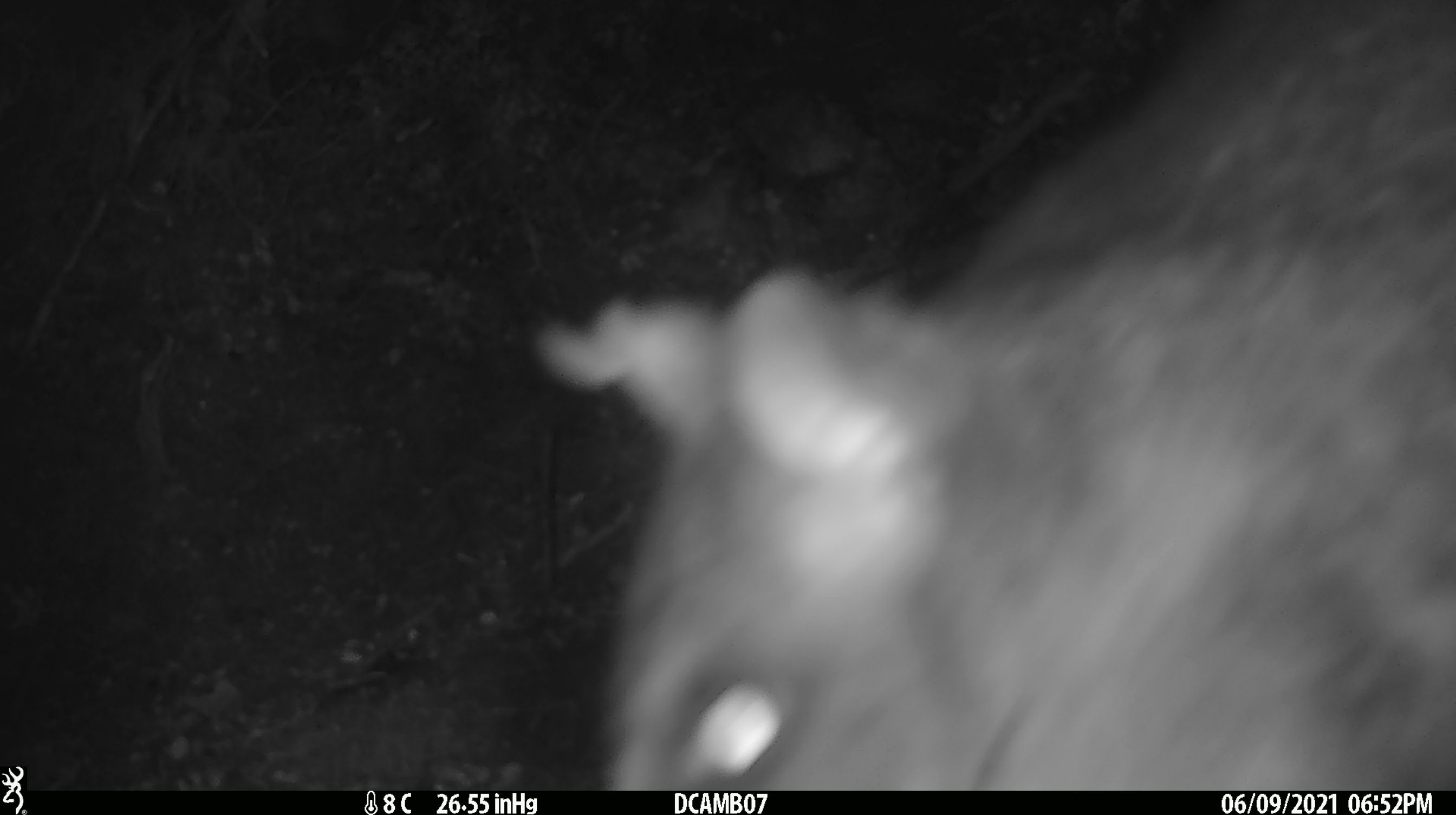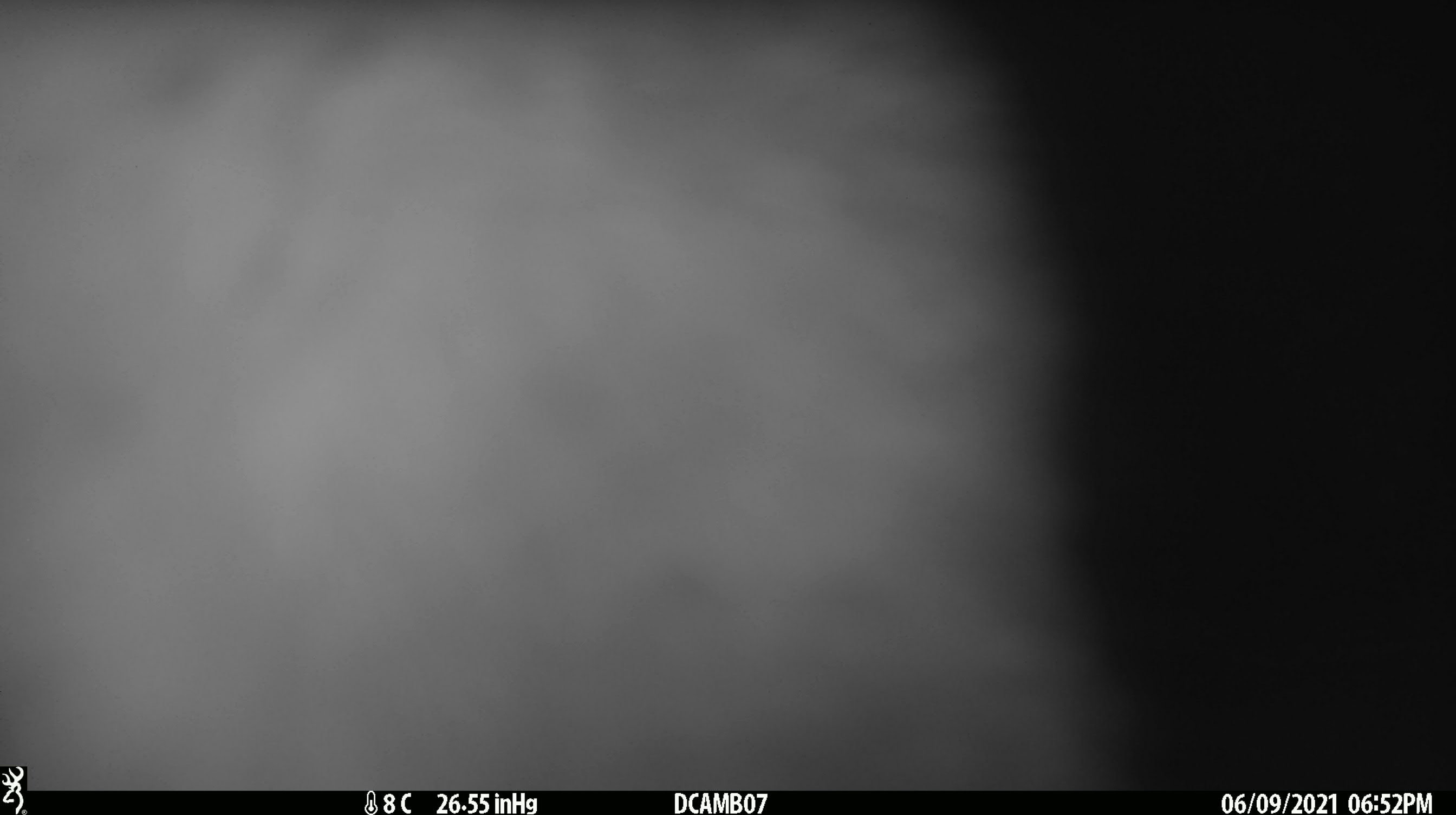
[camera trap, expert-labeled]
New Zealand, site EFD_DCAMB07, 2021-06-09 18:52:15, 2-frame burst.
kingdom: Animalia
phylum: Chordata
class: Mammalia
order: Diprotodontia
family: Phalangeridae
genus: Trichosurus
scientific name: Trichosurus vulpecula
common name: common brushtail possum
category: possum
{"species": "possum (common brushtail possum) (Trichosurus vulpecula)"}